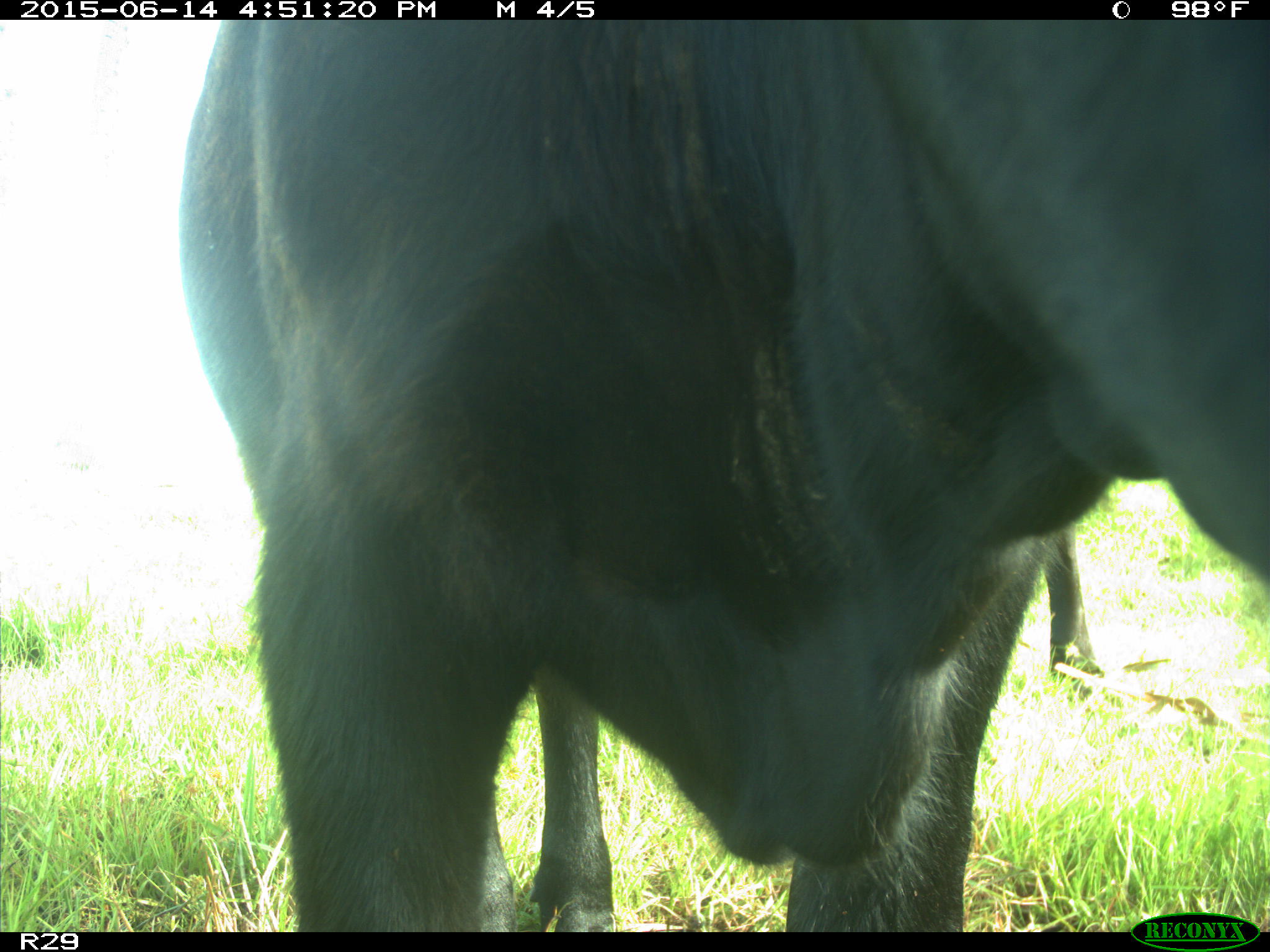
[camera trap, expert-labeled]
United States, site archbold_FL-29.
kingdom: Animalia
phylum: Chordata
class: Mammalia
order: Artiodactyla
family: Bovidae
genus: Bos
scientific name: Bos taurus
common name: domestic cow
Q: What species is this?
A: Bos taurus (domestic cow).